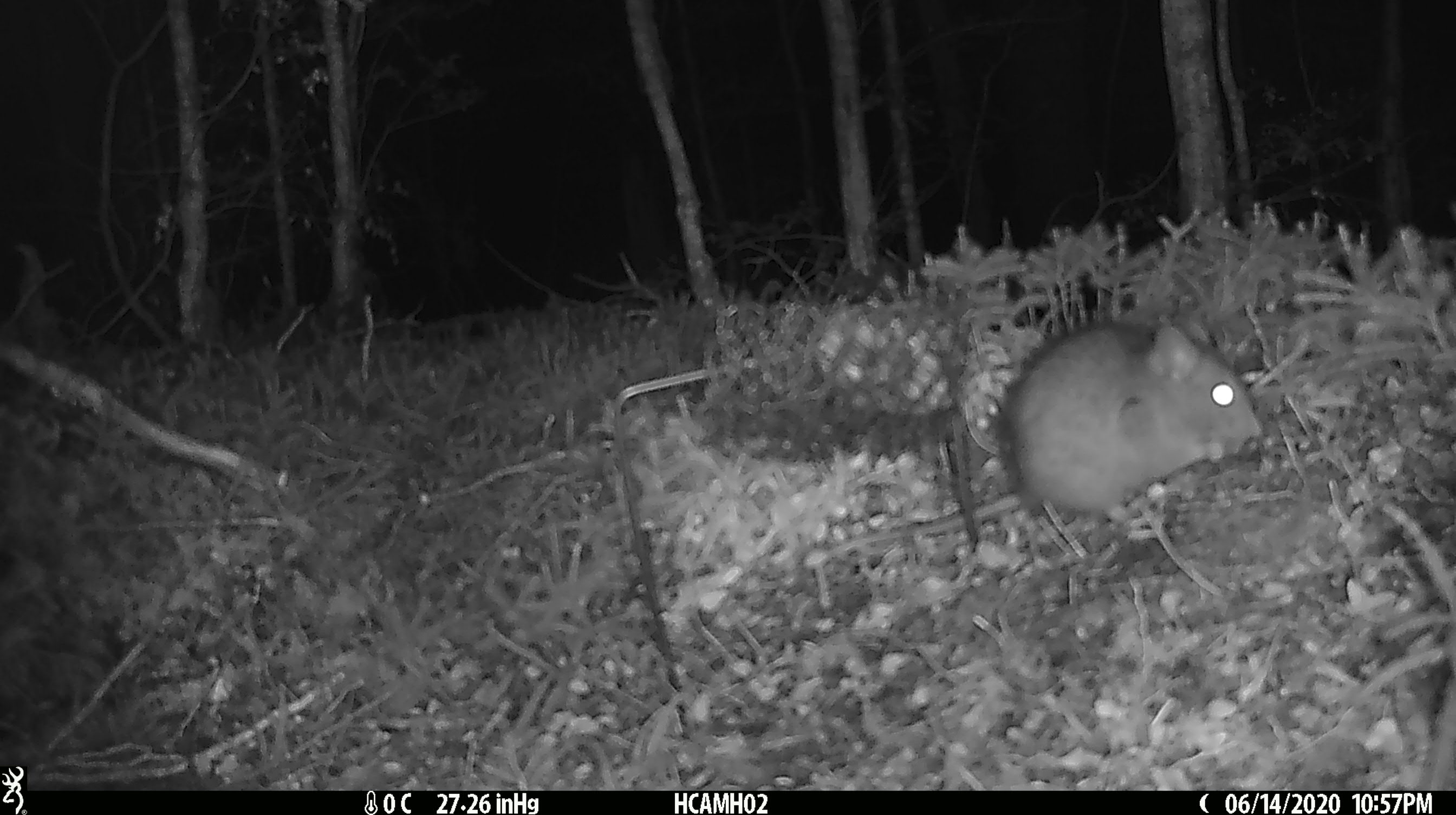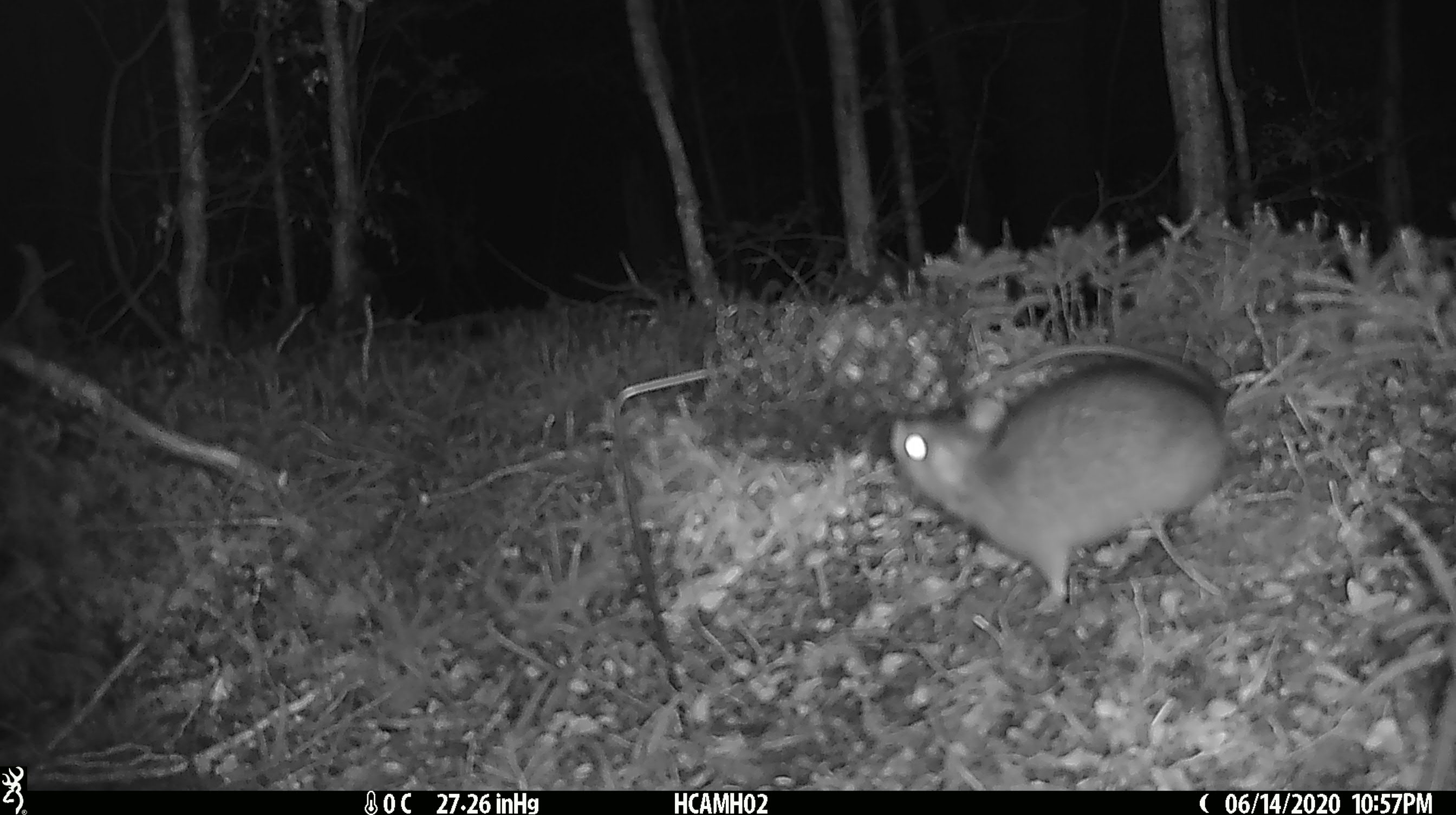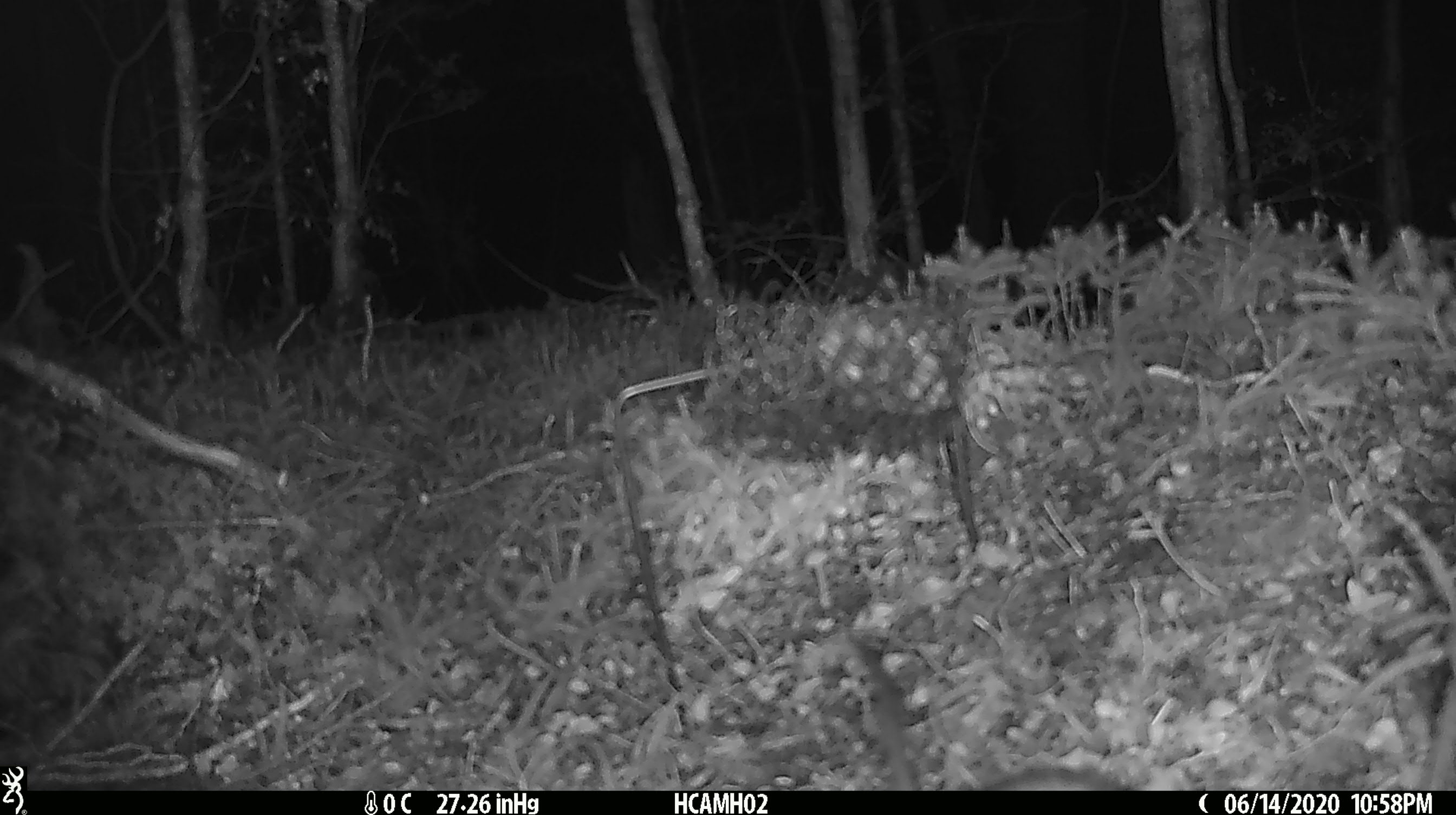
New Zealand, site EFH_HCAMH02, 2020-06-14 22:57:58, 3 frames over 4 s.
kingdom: Animalia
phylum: Chordata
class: Mammalia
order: Rodentia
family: Muridae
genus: Rattus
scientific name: Rattus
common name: rat